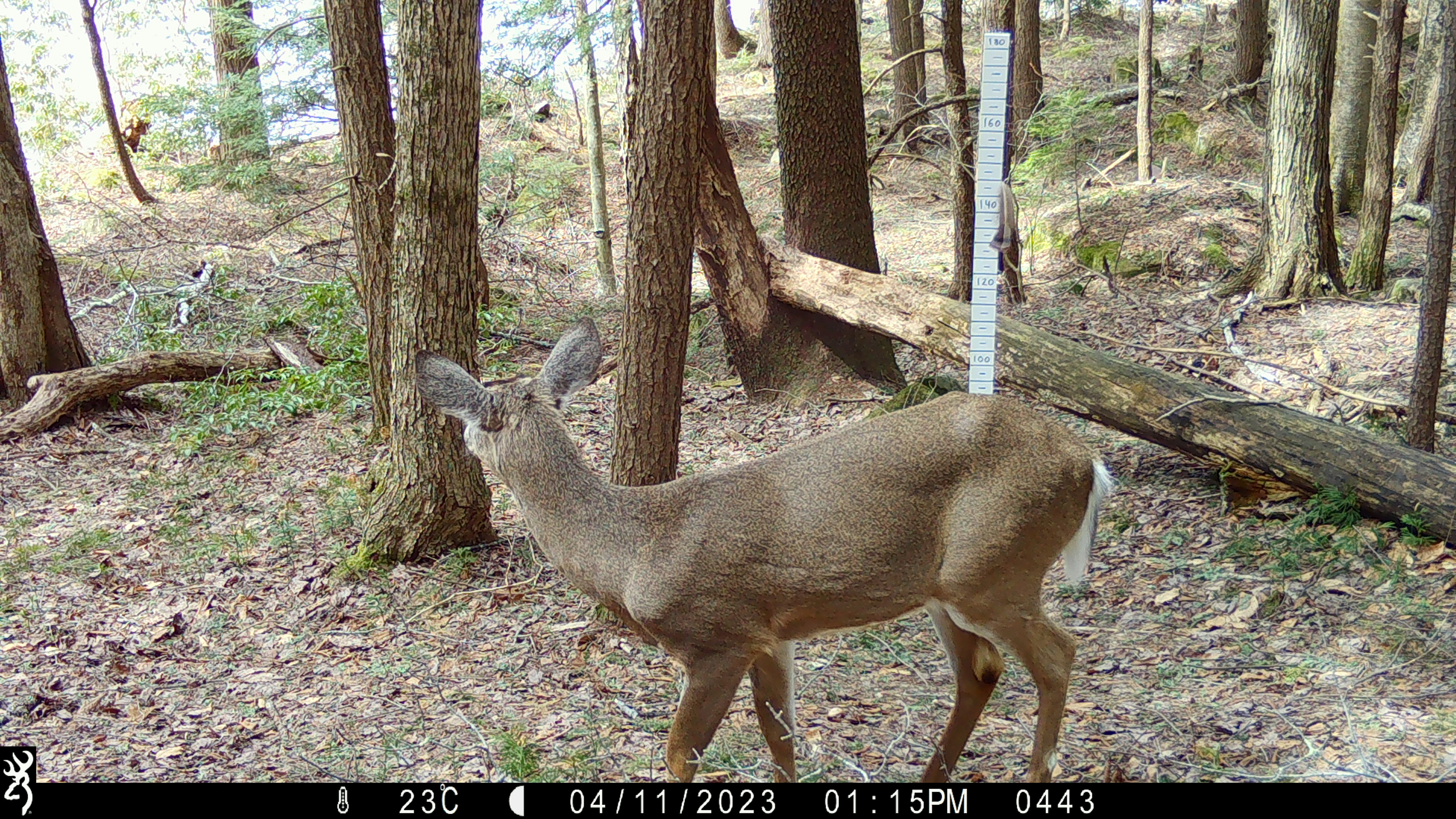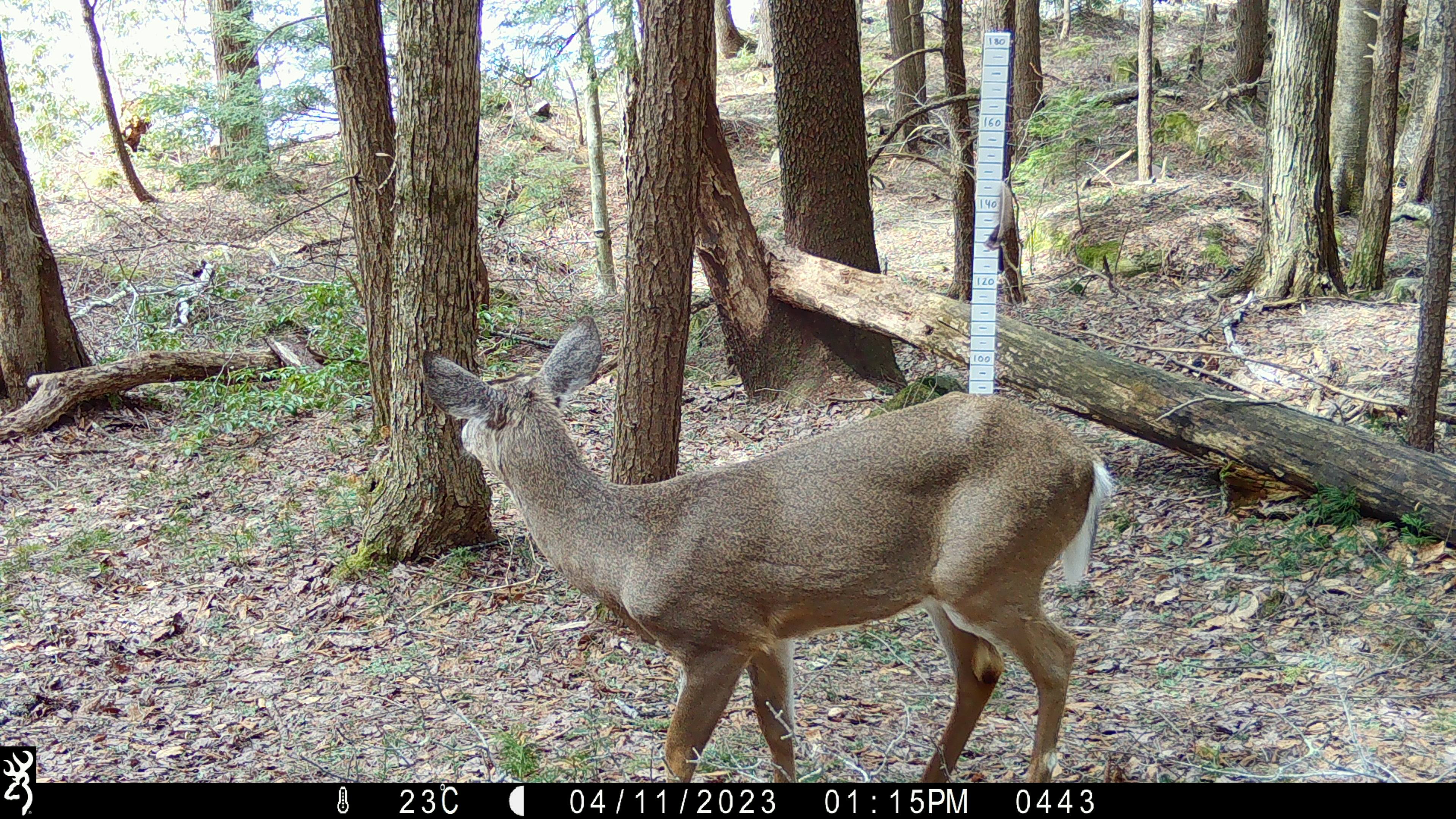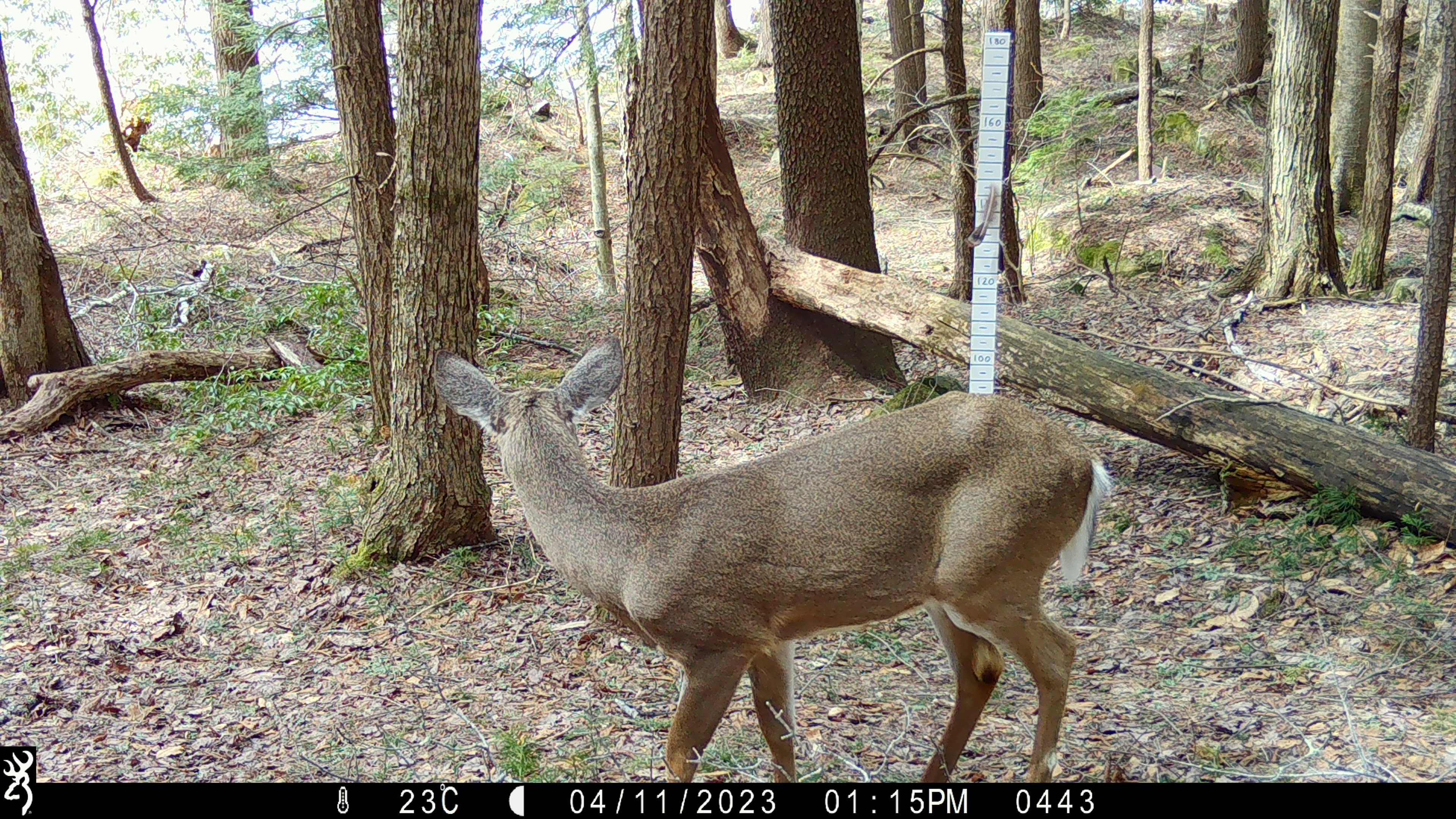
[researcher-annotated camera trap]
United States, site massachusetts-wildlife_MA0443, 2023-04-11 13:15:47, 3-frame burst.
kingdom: Animalia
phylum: Chordata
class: Mammalia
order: Artiodactyla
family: Cervidae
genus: Odocoileus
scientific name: Odocoileus virginianus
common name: white-tailed deer